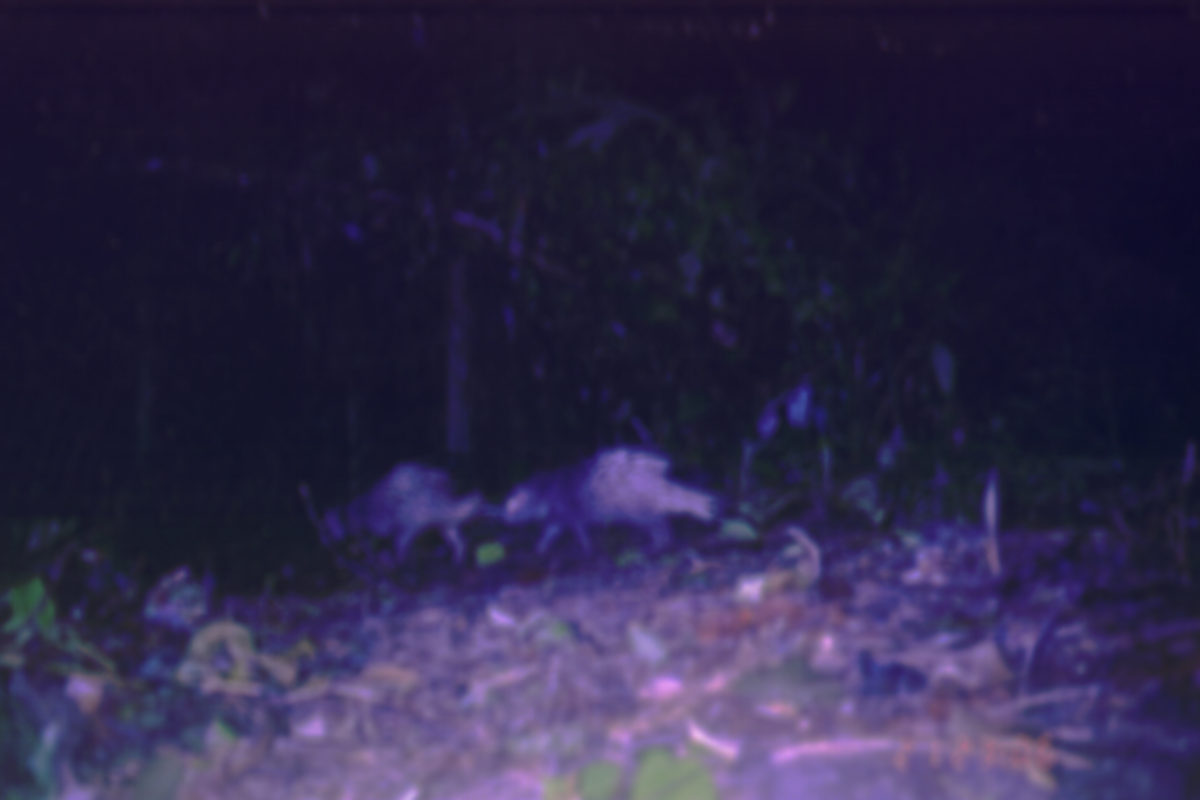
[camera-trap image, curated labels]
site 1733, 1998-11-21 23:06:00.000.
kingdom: Animalia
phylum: Chordata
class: Mammalia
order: Rodentia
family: Hystricidae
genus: Hystrix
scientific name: Hystrix brachyura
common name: east asian porcupine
Hystrix brachyura (east asian porcupine), count 2.